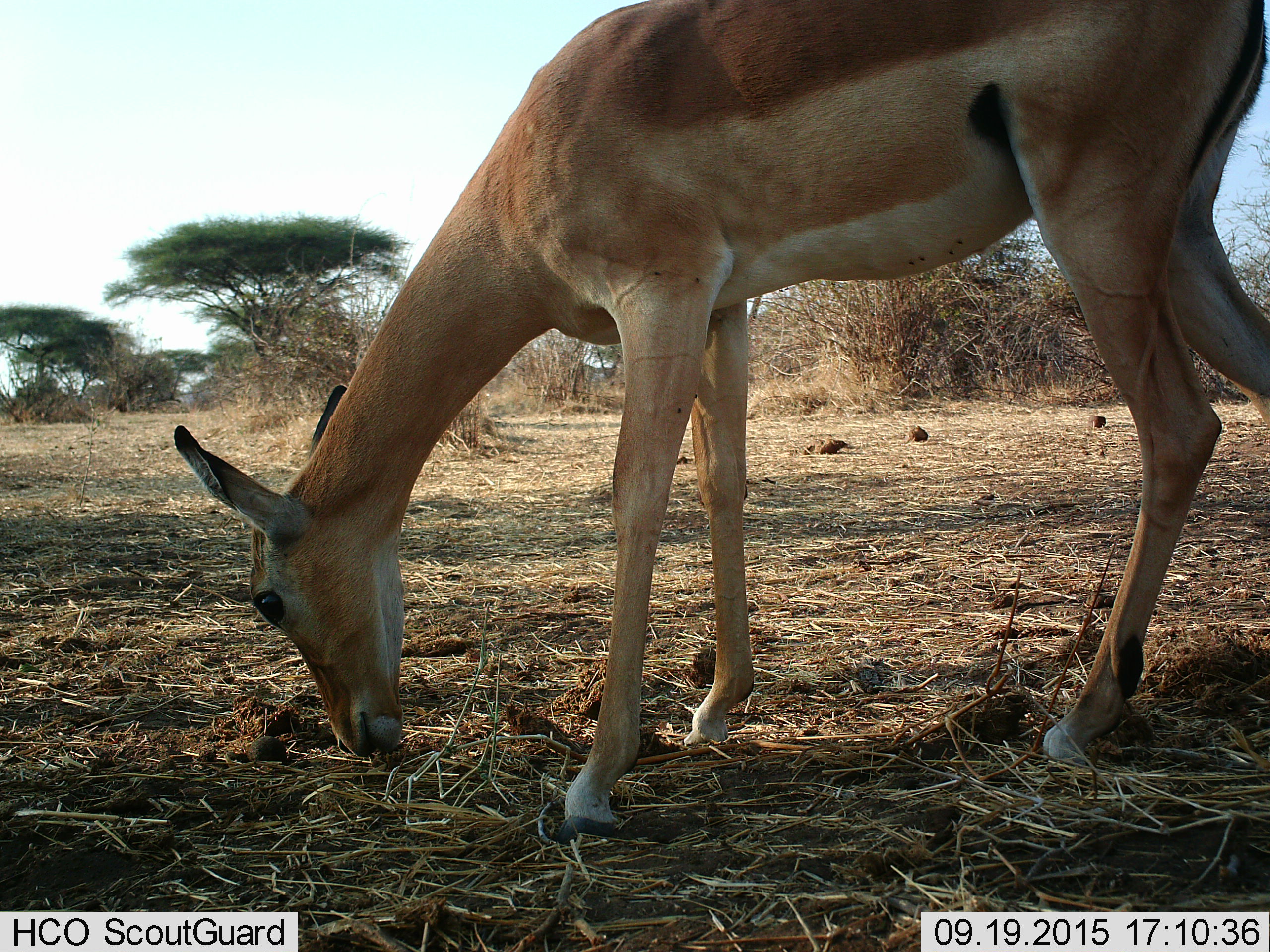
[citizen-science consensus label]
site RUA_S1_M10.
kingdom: Animalia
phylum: Chordata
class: Mammalia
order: Artiodactyla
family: Bovidae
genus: Aepyceros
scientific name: Aepyceros melampus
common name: impala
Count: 1.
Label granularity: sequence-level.